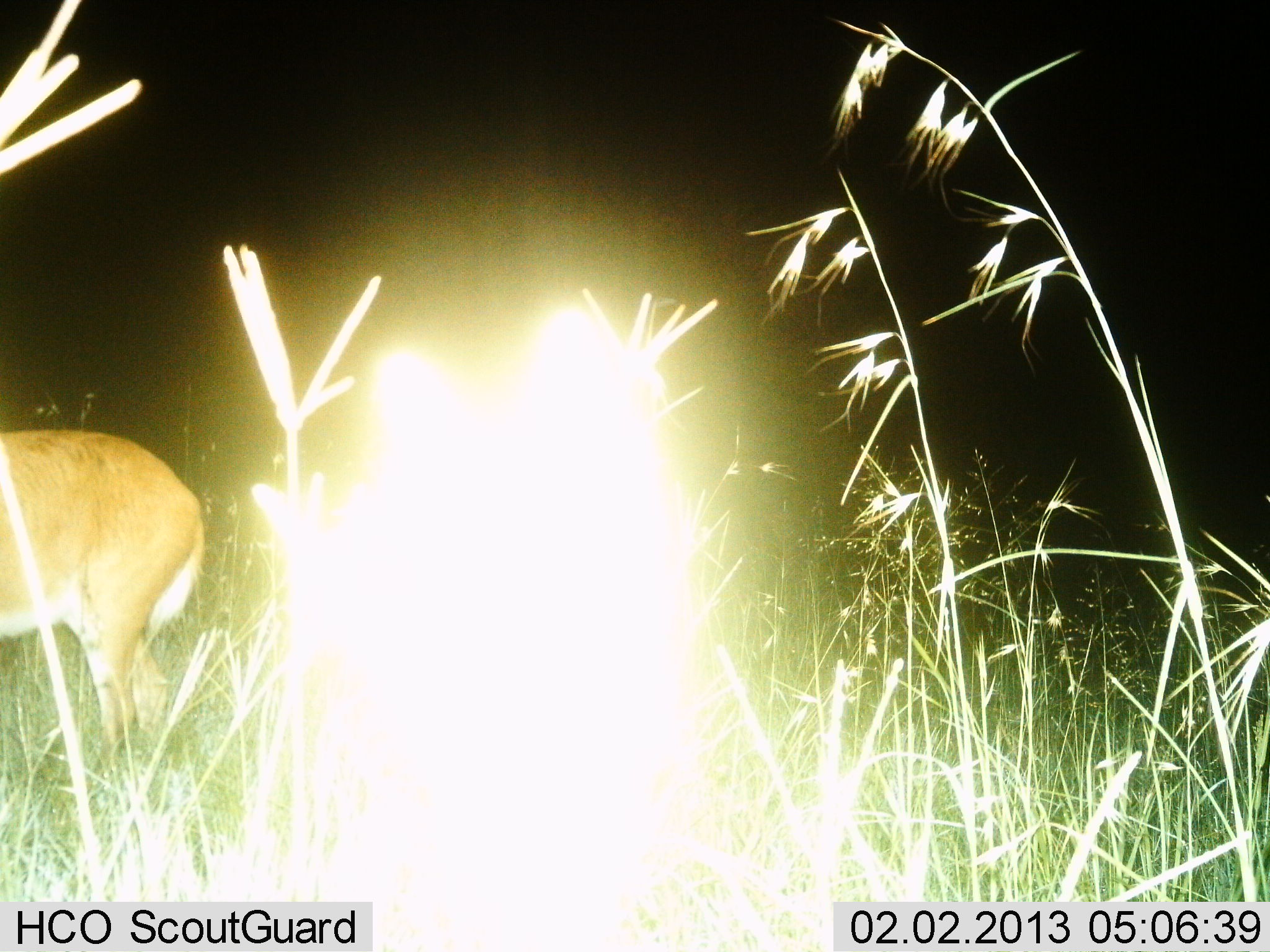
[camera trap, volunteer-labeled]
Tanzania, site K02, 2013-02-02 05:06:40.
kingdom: Animalia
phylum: Chordata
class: Mammalia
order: Artiodactyla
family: Bovidae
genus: Redunca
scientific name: Redunca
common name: reedbuck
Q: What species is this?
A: Reedbuck (Redunca).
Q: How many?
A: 1.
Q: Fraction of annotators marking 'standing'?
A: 100%.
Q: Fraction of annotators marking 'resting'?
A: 0%.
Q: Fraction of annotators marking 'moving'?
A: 0%.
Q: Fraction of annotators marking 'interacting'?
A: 0%.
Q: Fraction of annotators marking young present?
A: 0%.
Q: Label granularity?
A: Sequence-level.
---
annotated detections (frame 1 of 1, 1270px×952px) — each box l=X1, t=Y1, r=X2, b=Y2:
animal: l=0, t=427, r=209, b=801